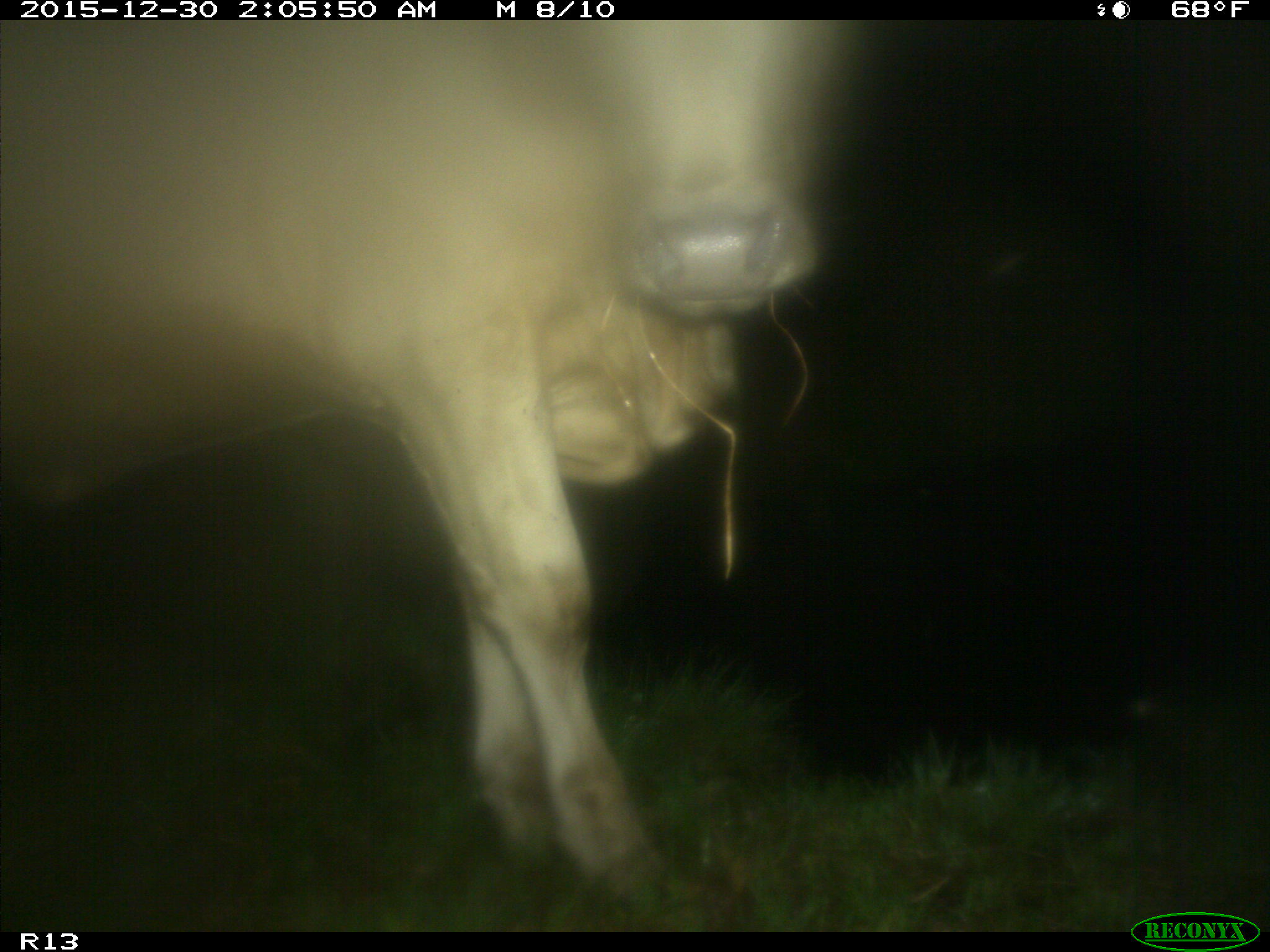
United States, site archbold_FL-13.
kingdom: Animalia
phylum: Chordata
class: Mammalia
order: Artiodactyla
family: Bovidae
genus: Bos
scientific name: Bos taurus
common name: domestic cow